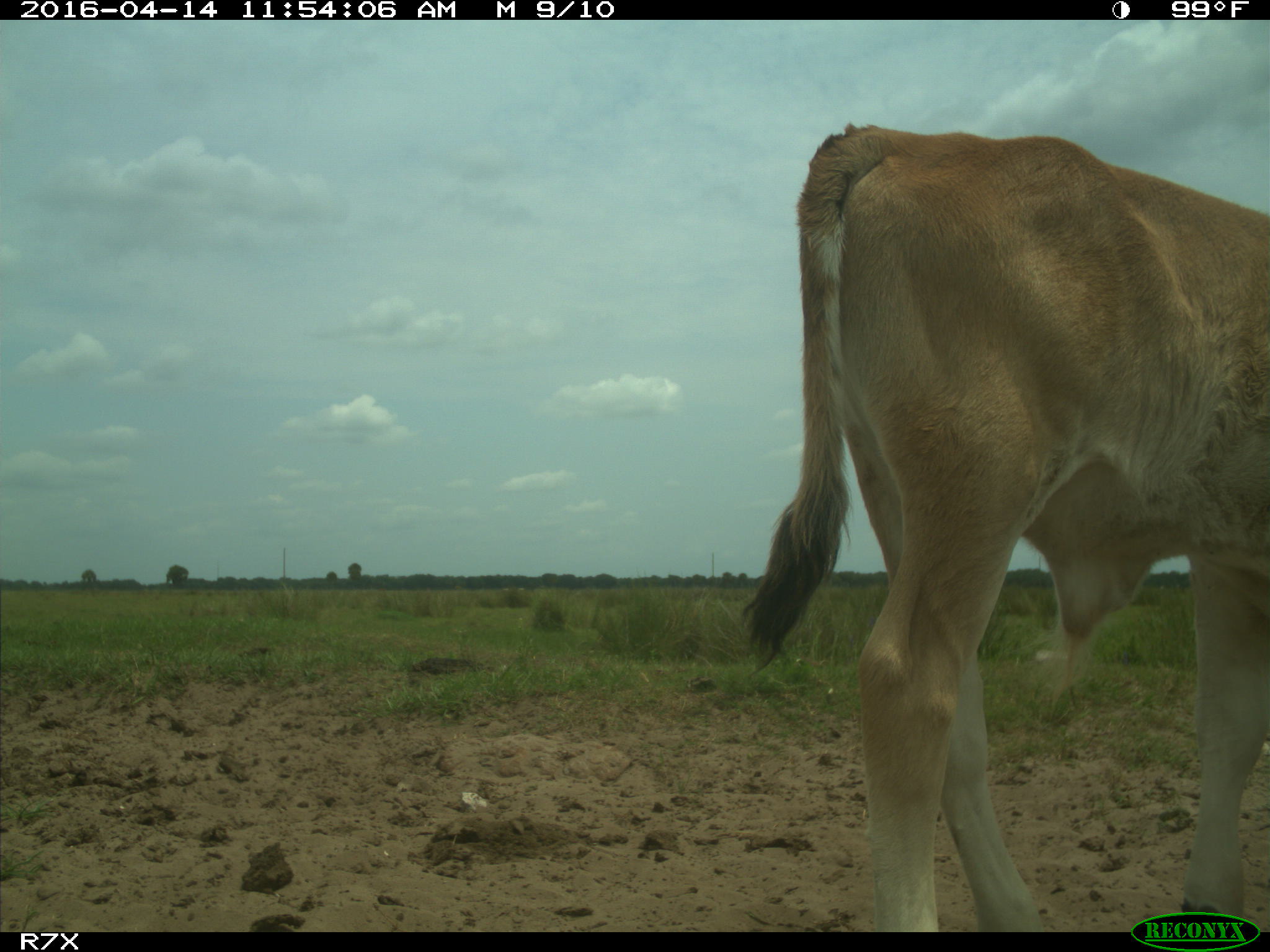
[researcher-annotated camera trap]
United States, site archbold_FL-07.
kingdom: Animalia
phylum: Chordata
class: Mammalia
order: Artiodactyla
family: Bovidae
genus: Bos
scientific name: Bos taurus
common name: domestic cow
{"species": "Bos taurus (domestic cow)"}